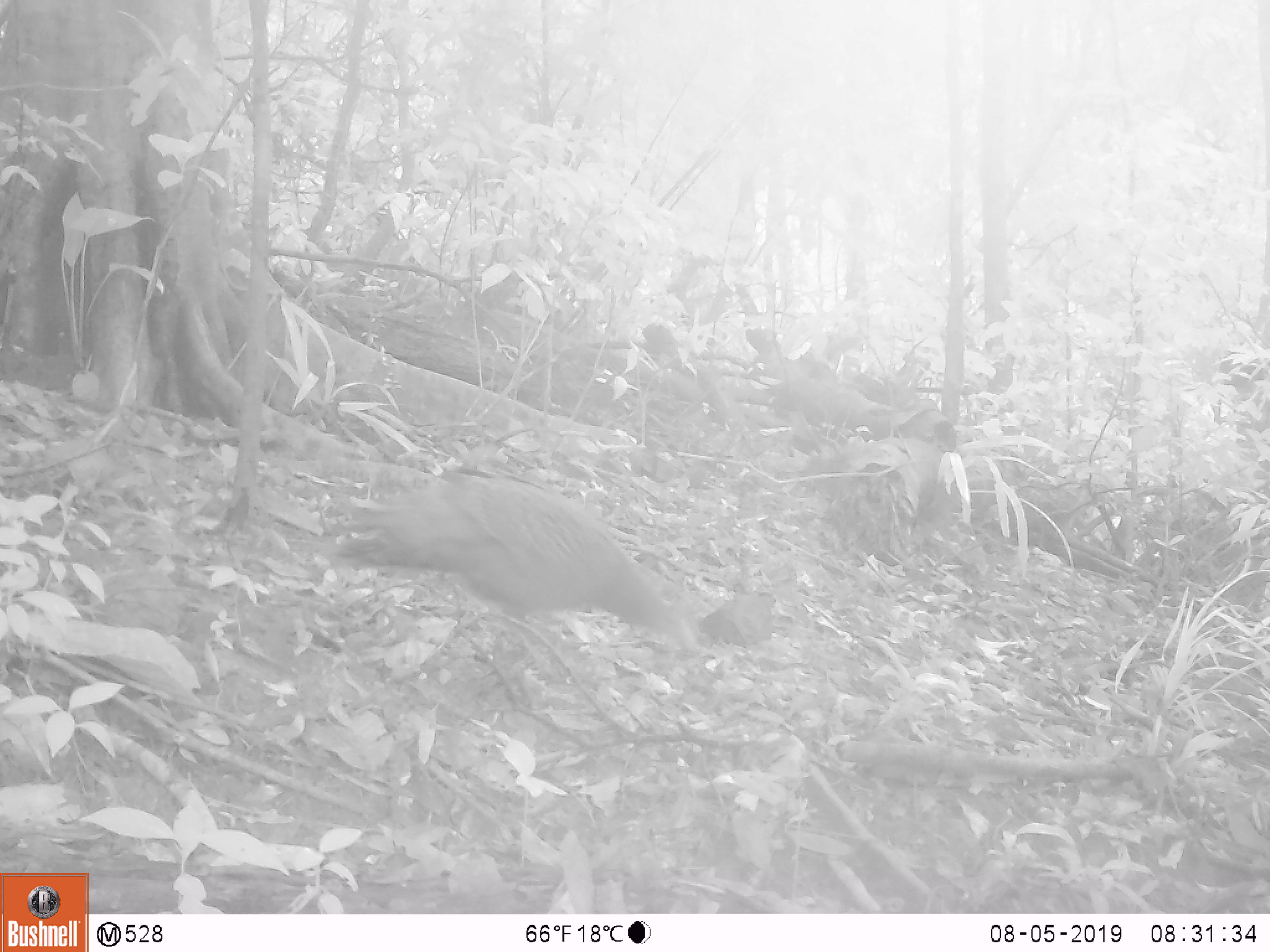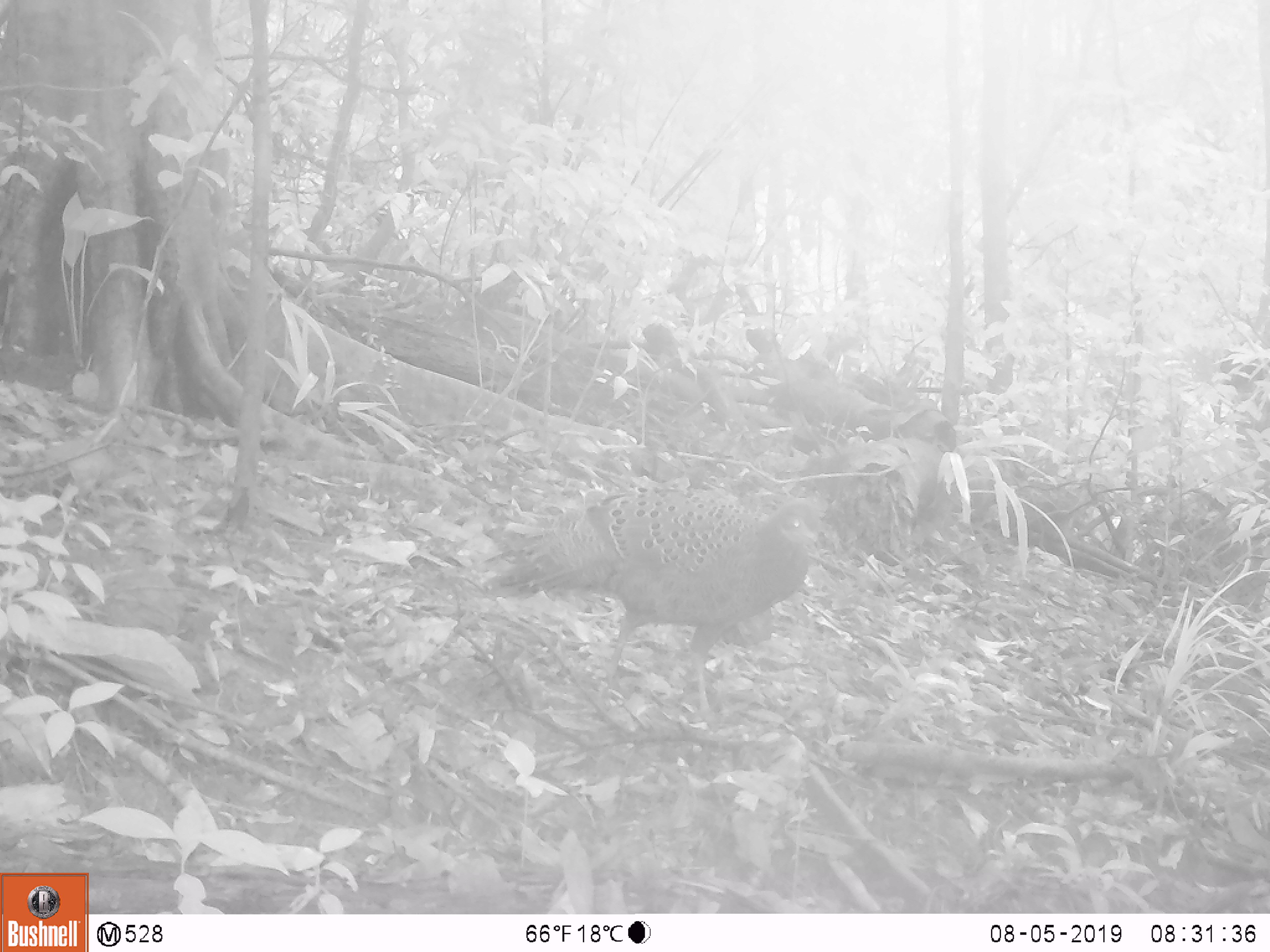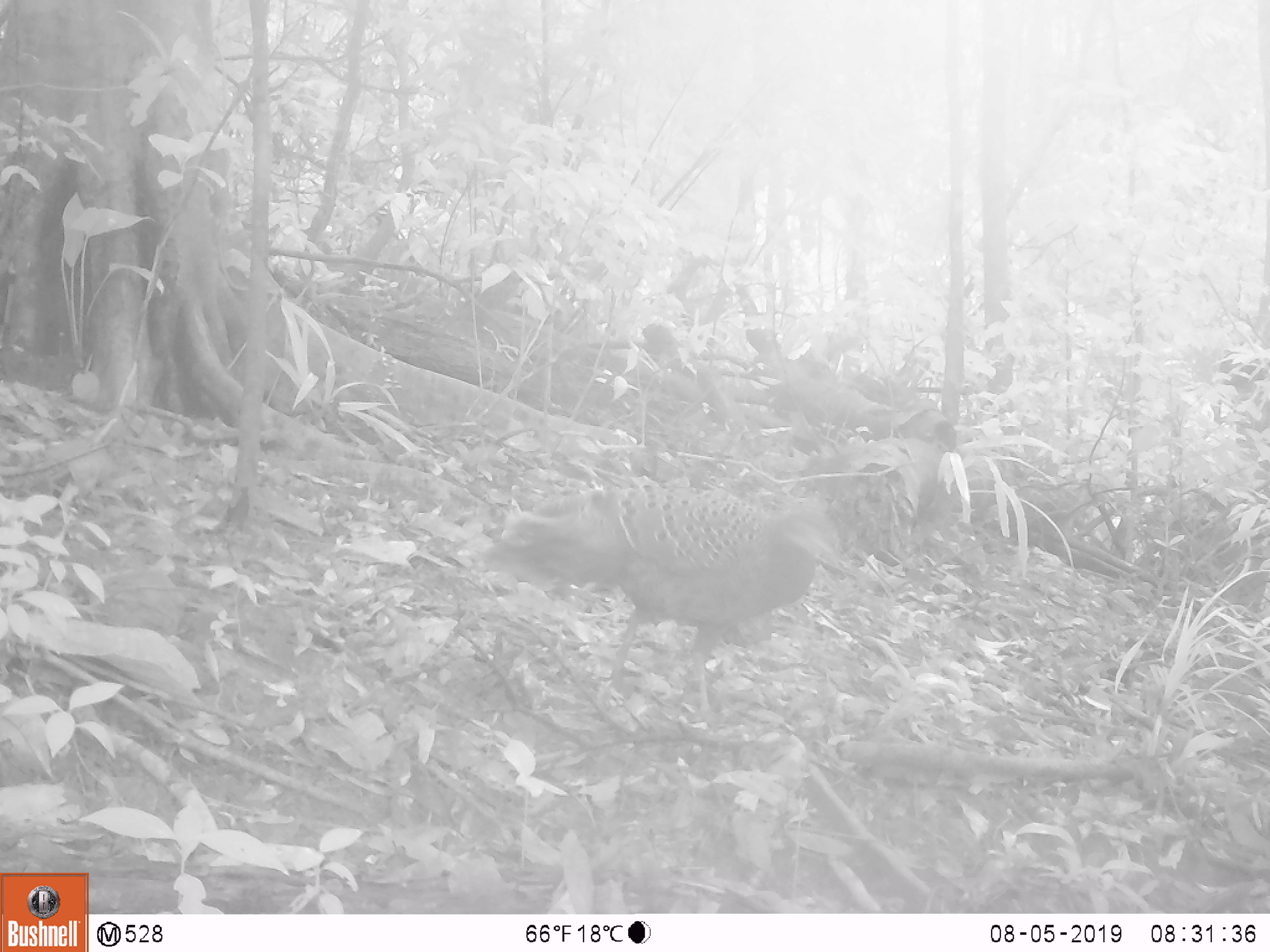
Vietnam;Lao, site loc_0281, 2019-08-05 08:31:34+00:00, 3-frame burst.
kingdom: Animalia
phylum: Chordata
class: Aves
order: Galliformes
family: Phasianidae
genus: Polyplectron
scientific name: Polyplectron bicalcaratum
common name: gray peacock-pheasant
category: grey peacock pheasant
Grey peacock pheasant (gray peacock-pheasant) (Polyplectron bicalcaratum). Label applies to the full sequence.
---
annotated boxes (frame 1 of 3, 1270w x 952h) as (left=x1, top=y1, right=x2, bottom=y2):
grey peacock pheasant: (left=327, top=468, right=697, bottom=705)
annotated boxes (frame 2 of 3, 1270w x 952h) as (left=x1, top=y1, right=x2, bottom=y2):
grey peacock pheasant: (left=481, top=487, right=826, bottom=724)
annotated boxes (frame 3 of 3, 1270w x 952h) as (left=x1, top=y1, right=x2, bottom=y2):
grey peacock pheasant: (left=478, top=485, right=859, bottom=727)